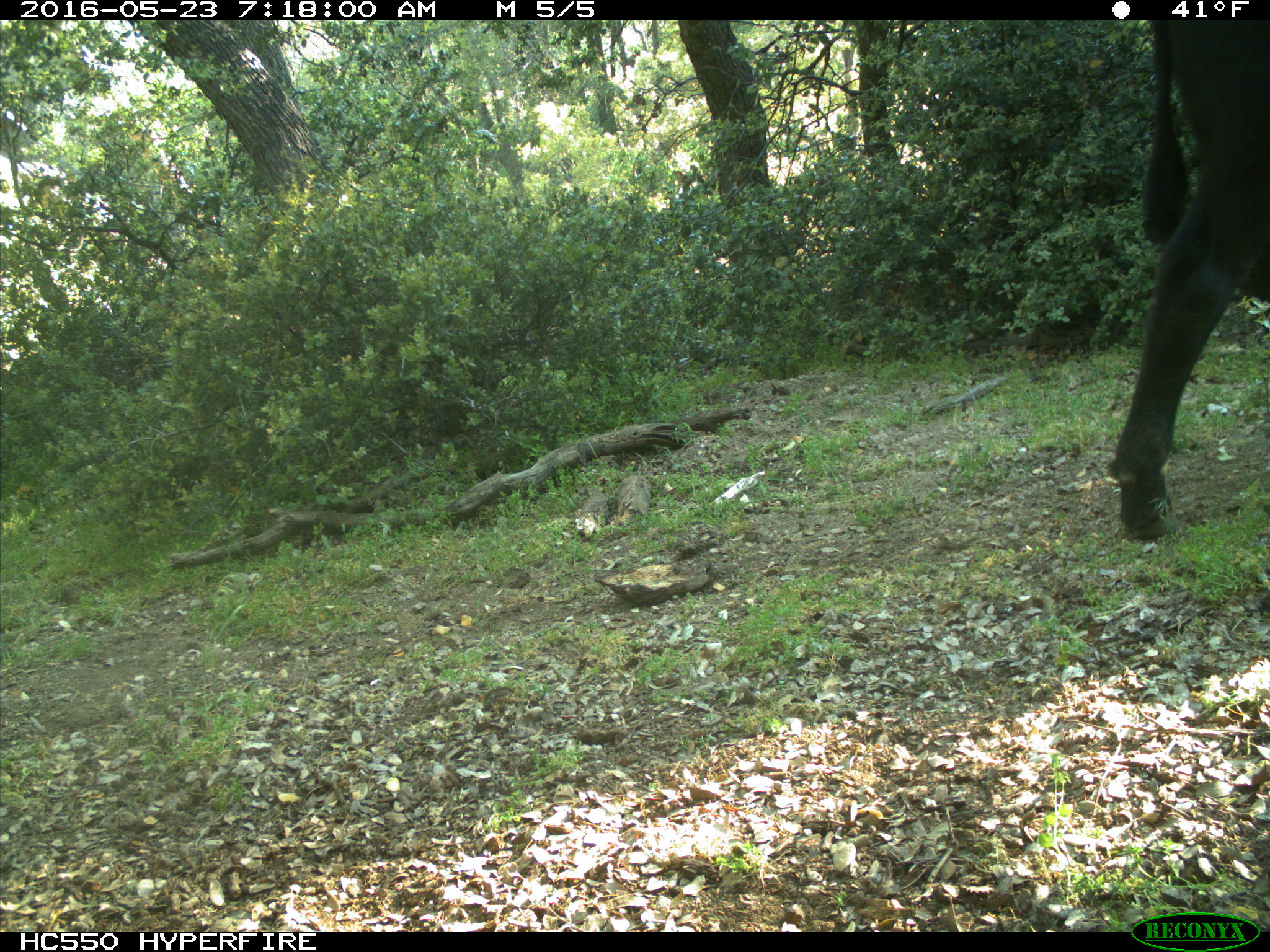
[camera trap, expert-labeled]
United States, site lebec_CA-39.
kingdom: Animalia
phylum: Chordata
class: Mammalia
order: Artiodactyla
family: Bovidae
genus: Bos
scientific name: Bos taurus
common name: domestic cow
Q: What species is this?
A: Bos taurus (domestic cow).